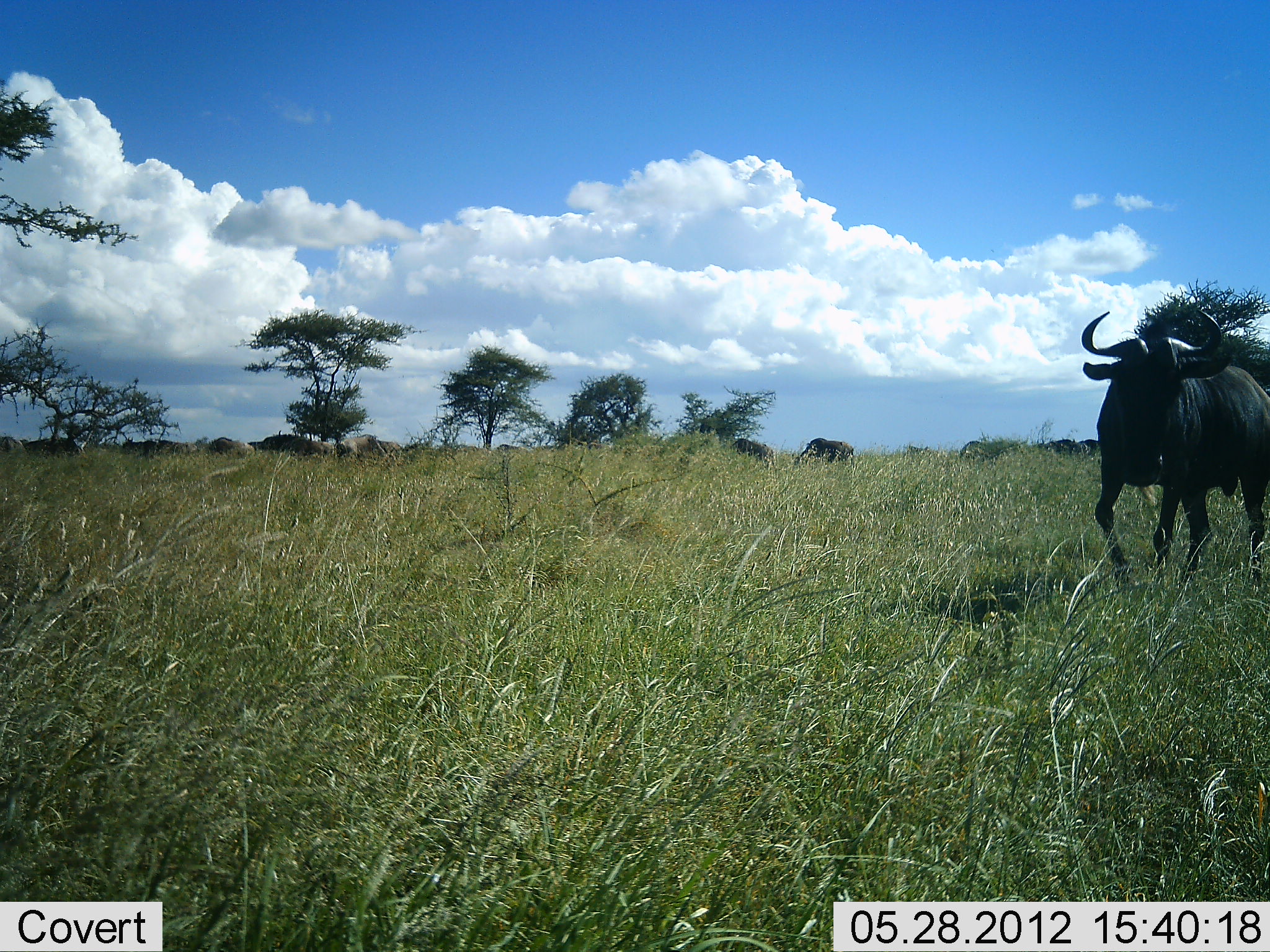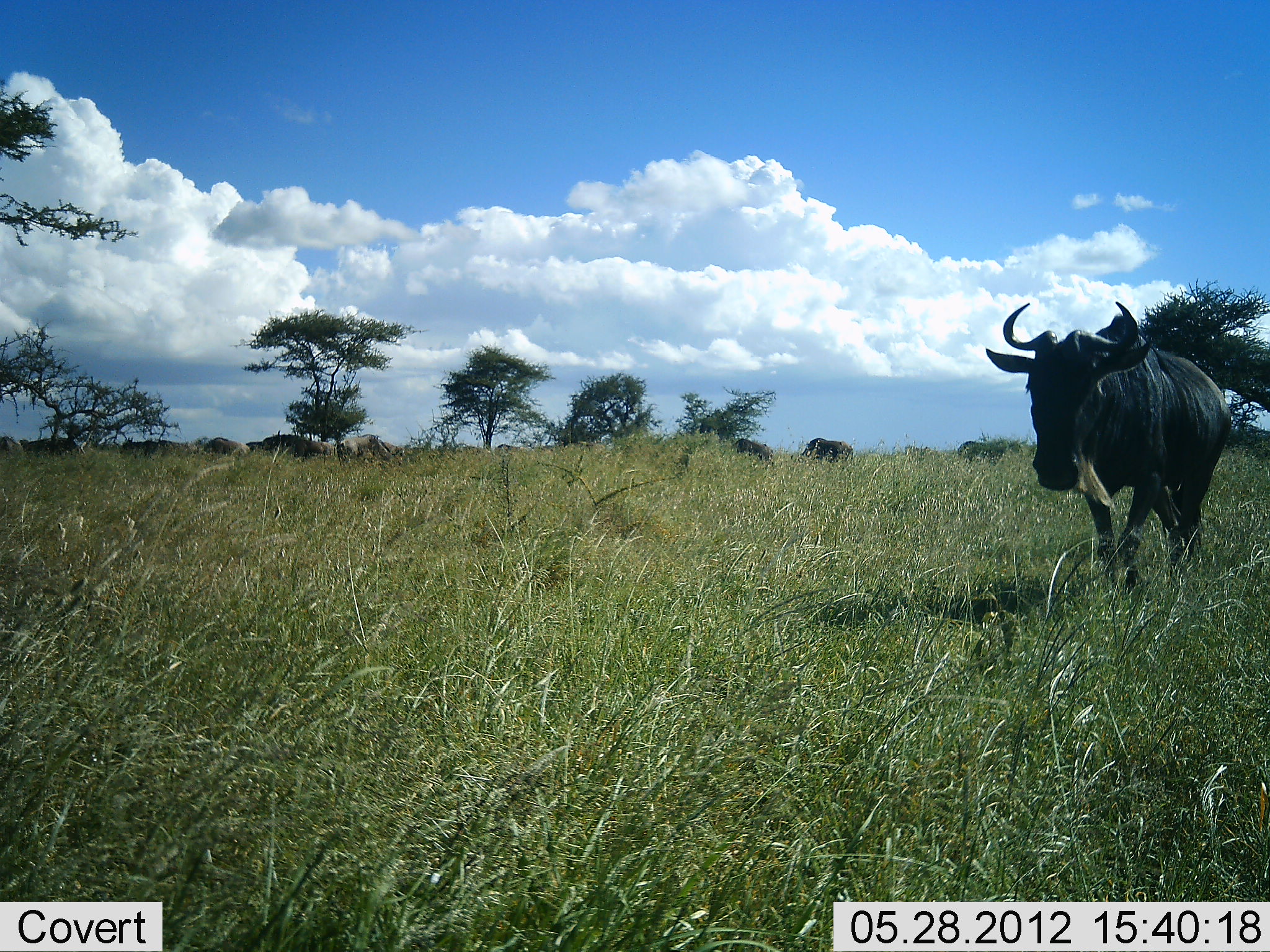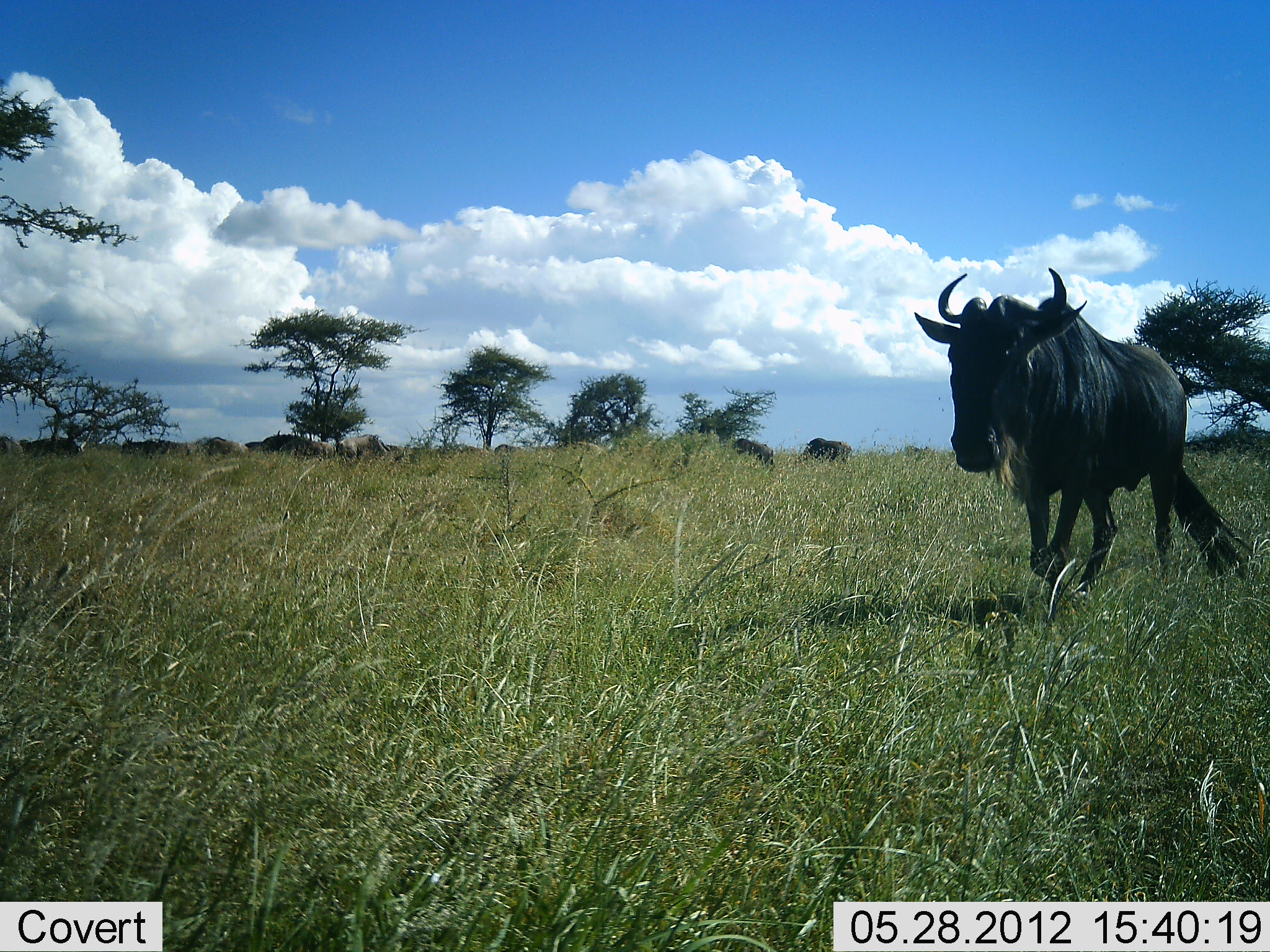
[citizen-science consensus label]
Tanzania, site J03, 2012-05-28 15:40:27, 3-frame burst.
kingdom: Animalia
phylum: Chordata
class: Mammalia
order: Artiodactyla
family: Bovidae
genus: Connochaetes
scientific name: Connochaetes taurinus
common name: blue wildebeest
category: wildebeest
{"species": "wildebeest (blue wildebeest) (Connochaetes taurinus)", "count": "7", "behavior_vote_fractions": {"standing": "0%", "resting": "0%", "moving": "100%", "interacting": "0%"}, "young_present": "0%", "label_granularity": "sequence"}